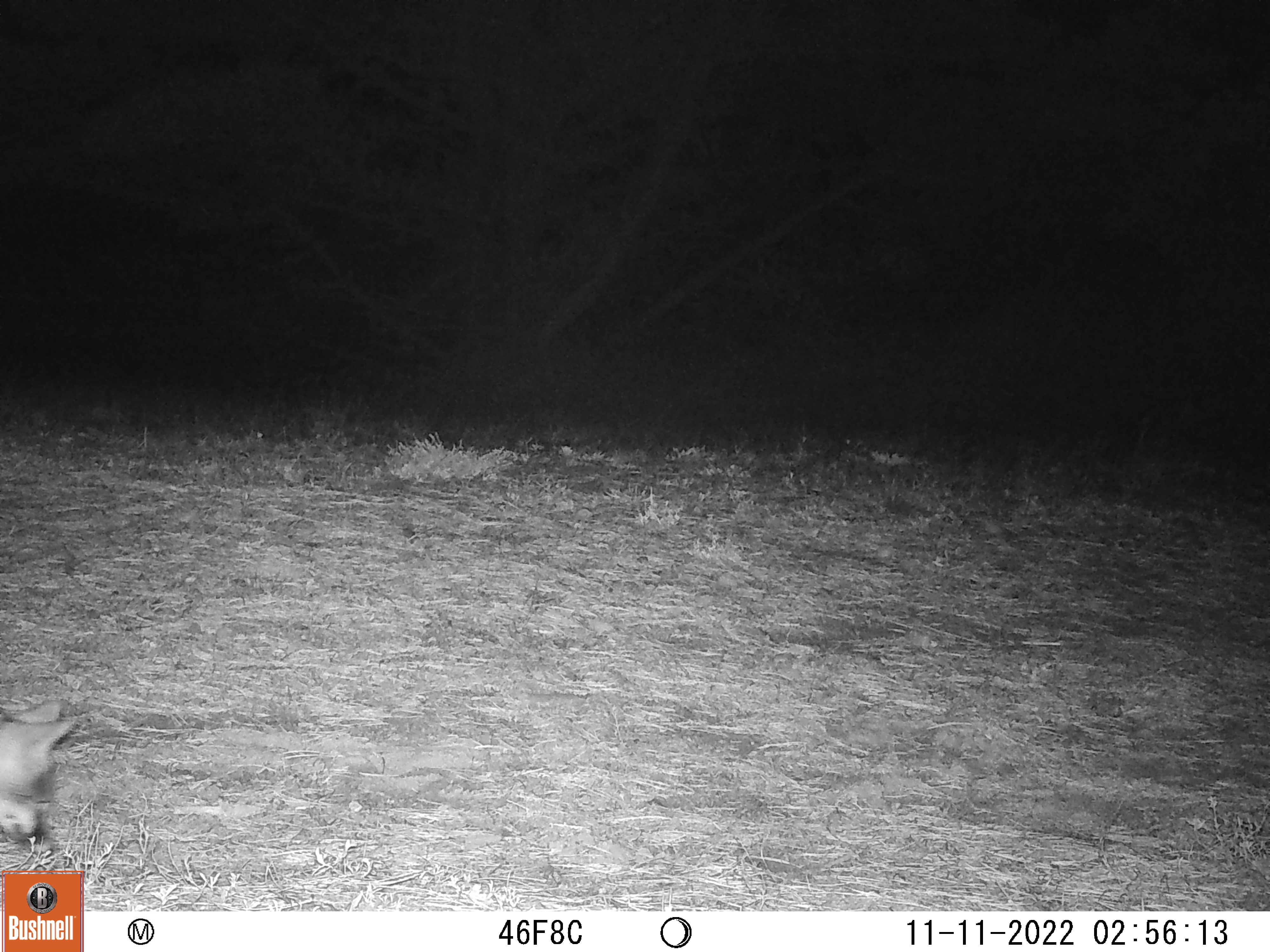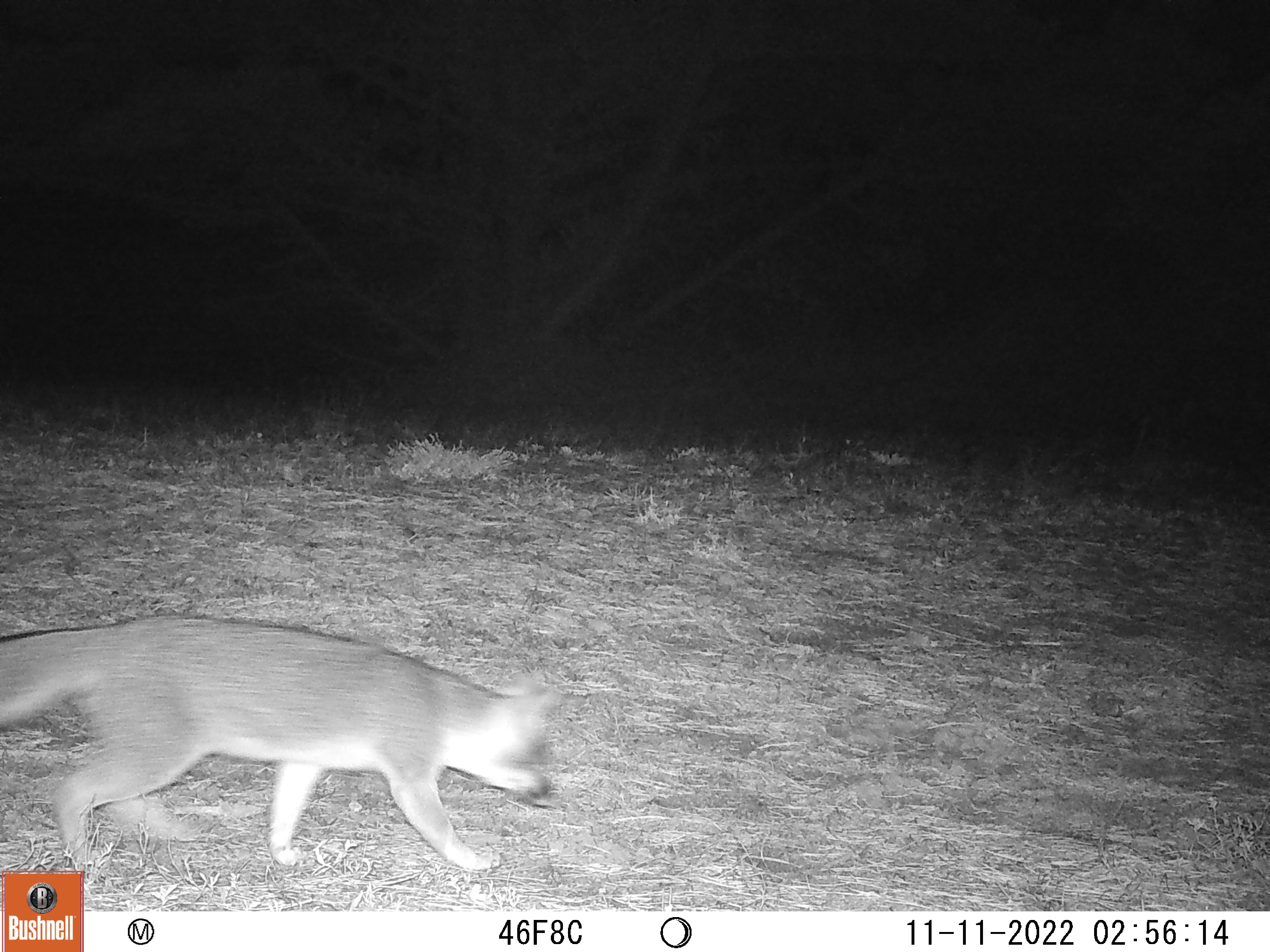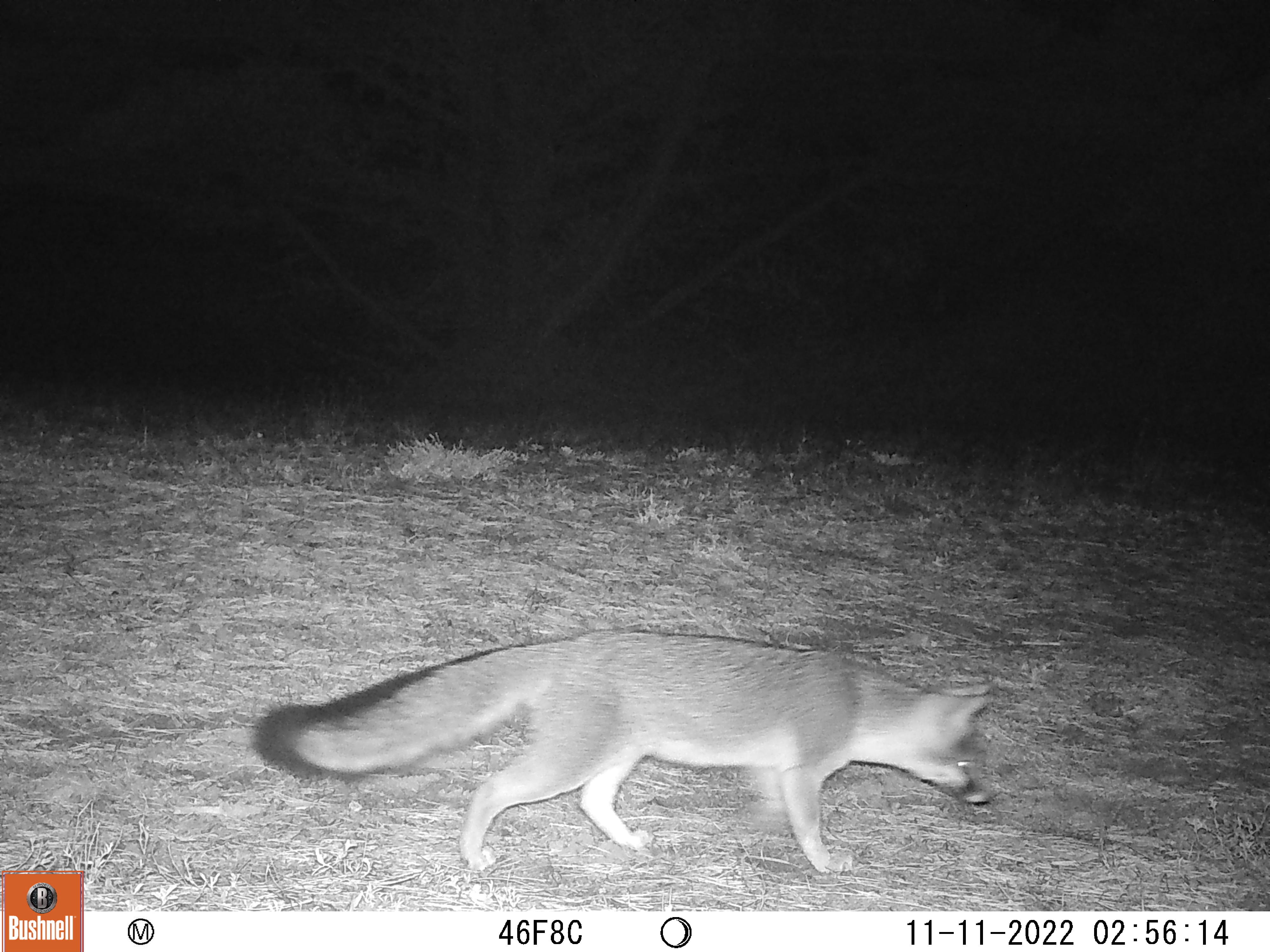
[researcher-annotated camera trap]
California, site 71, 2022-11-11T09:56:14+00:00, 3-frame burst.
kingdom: Animalia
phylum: Chordata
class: Mammalia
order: Carnivora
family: Canidae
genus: Urocyon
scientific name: Urocyon cinereoargenteus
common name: gray fox